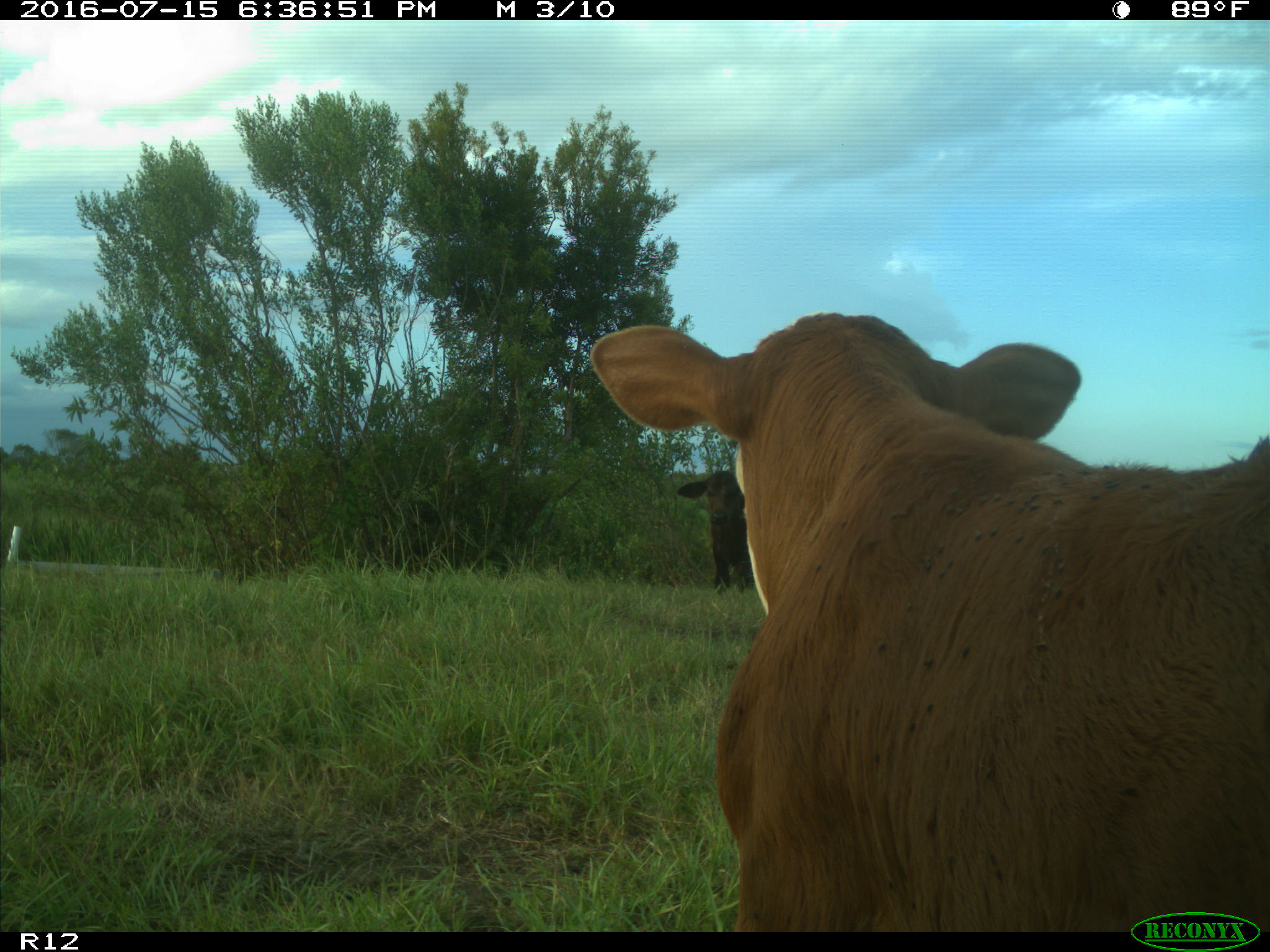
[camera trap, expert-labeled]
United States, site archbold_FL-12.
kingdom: Animalia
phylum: Chordata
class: Mammalia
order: Artiodactyla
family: Bovidae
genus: Bos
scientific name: Bos taurus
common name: domestic cow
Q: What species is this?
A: Bos taurus (domestic cow).